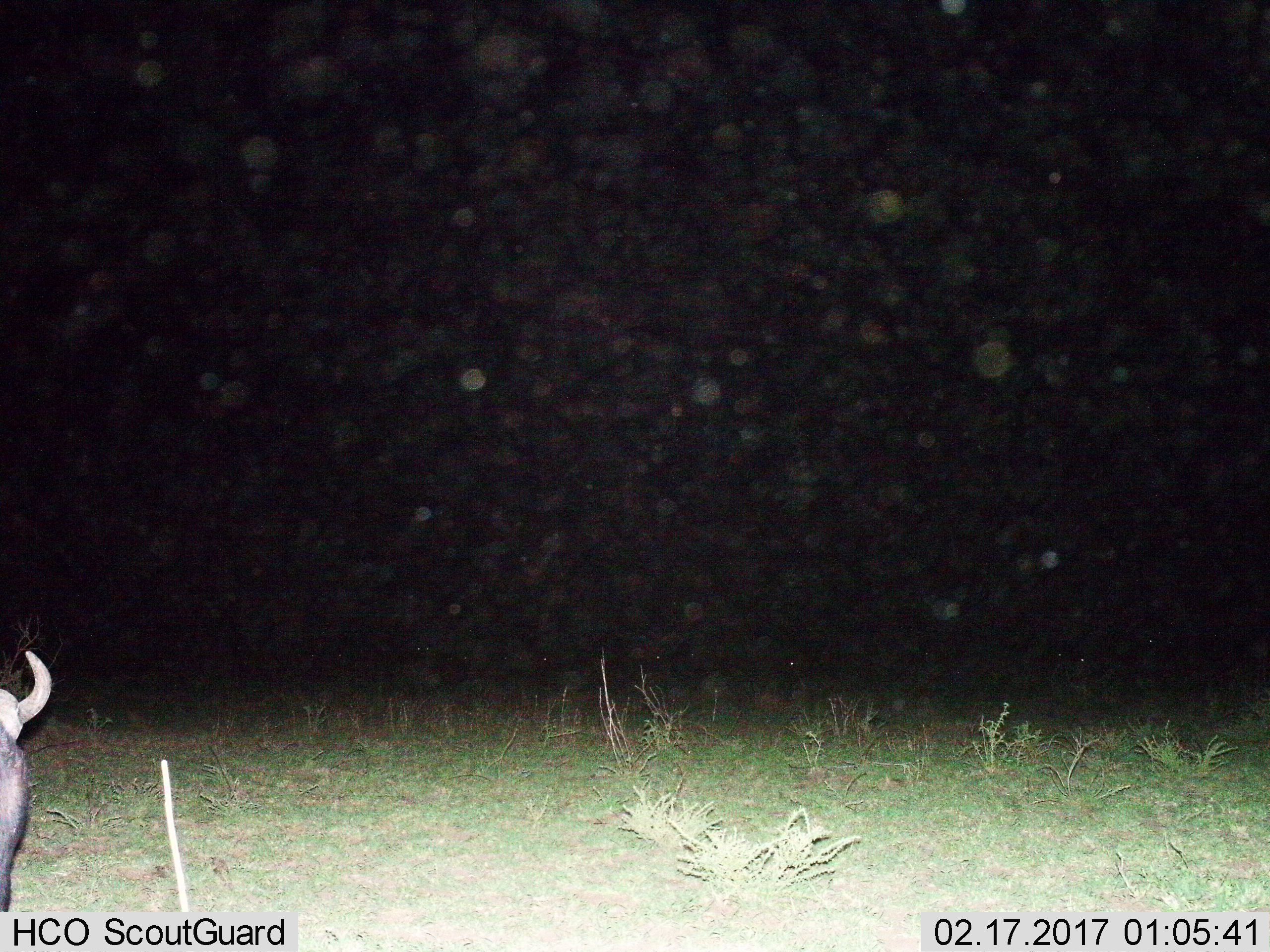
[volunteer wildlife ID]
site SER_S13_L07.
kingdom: Animalia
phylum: Chordata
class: Mammalia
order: Artiodactyla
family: Bovidae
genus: Connochaetes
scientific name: Connochaetes taurinus taurinus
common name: blue wildebeest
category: wildebeestblue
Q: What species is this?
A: Wildebeestblue (blue wildebeest) (Connochaetes taurinus taurinus).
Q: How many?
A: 1.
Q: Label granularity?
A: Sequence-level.